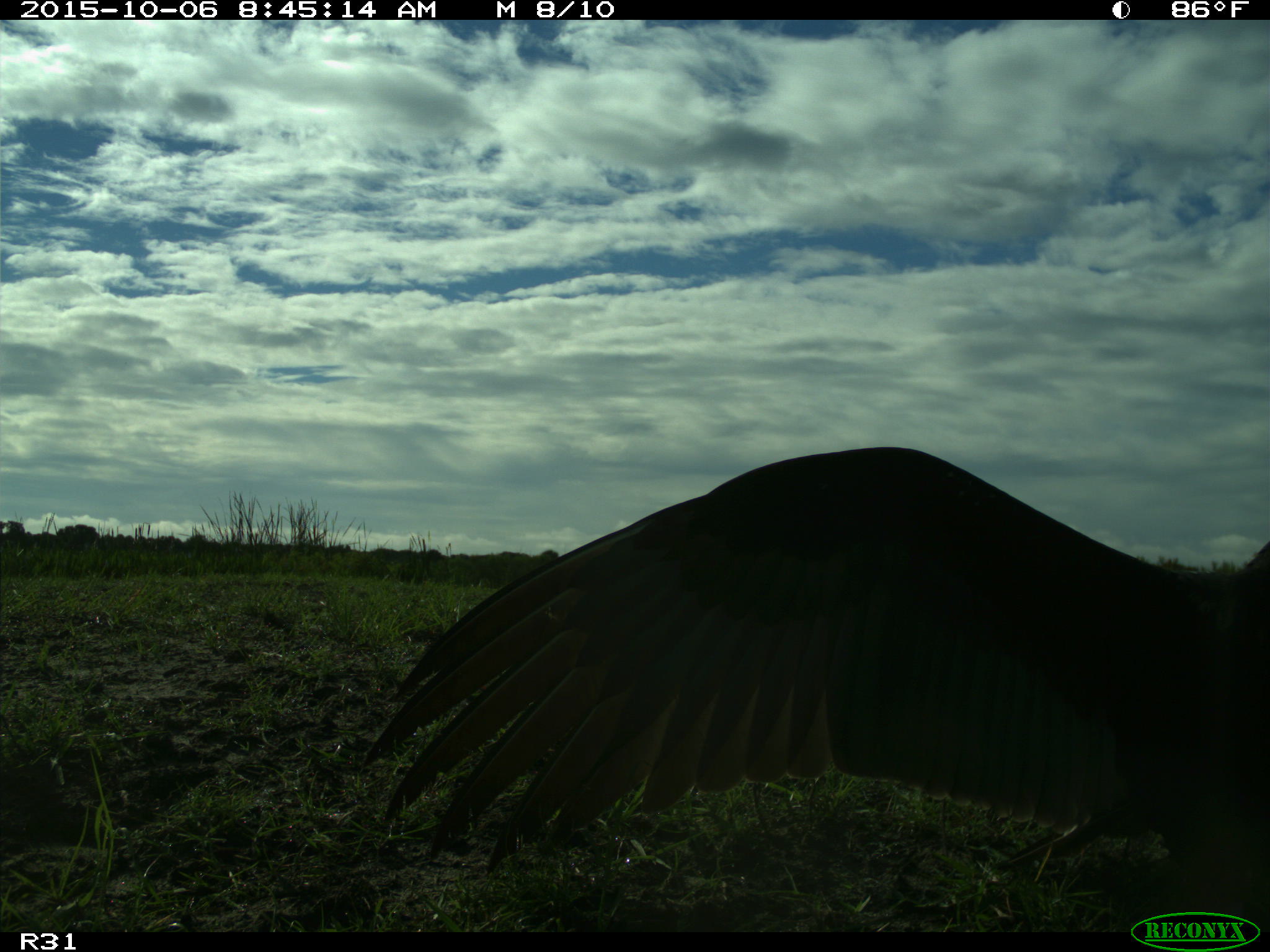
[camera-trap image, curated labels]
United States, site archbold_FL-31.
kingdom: Animalia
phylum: Chordata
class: Aves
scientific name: Aves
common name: birds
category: unidentified bird